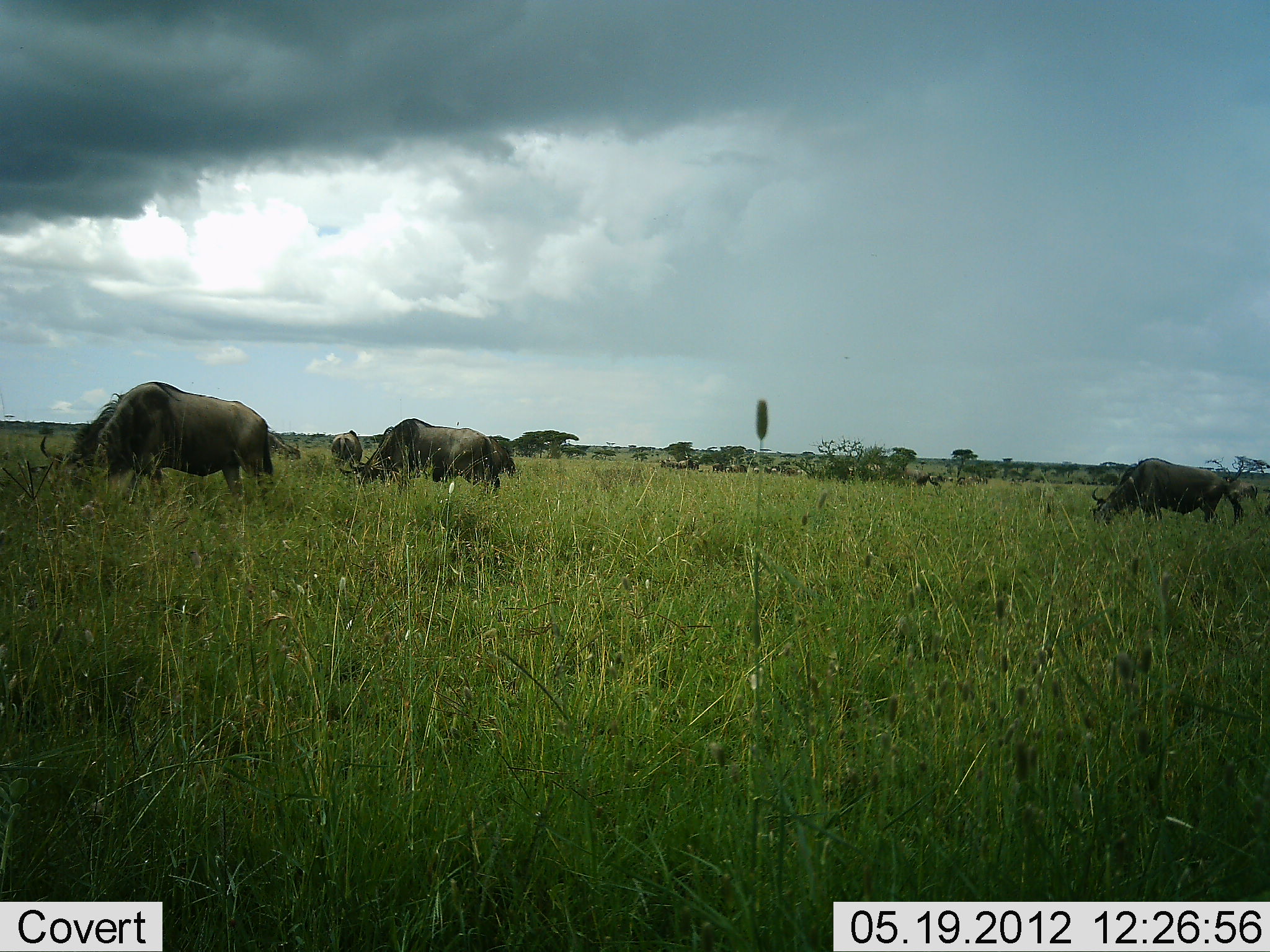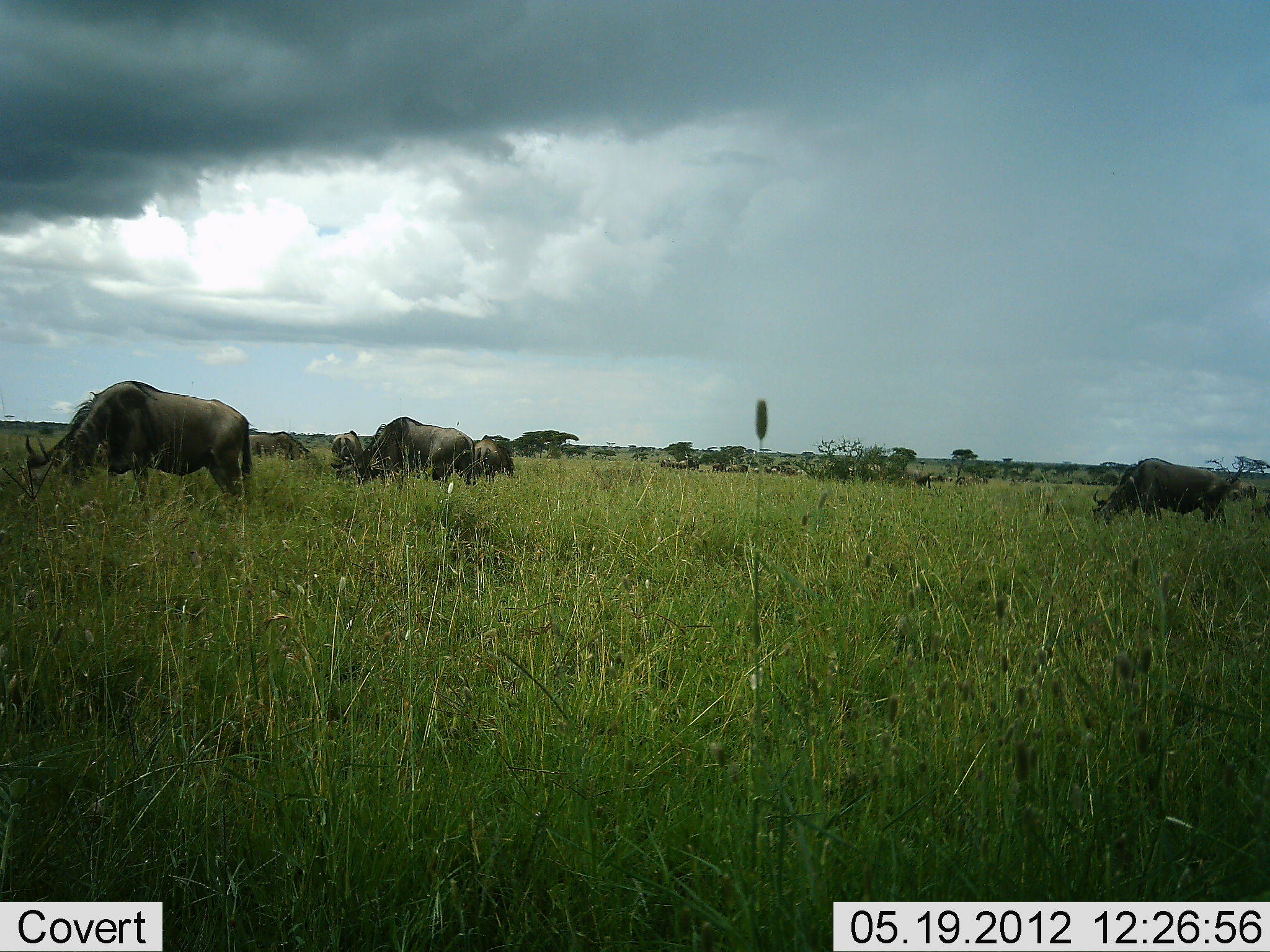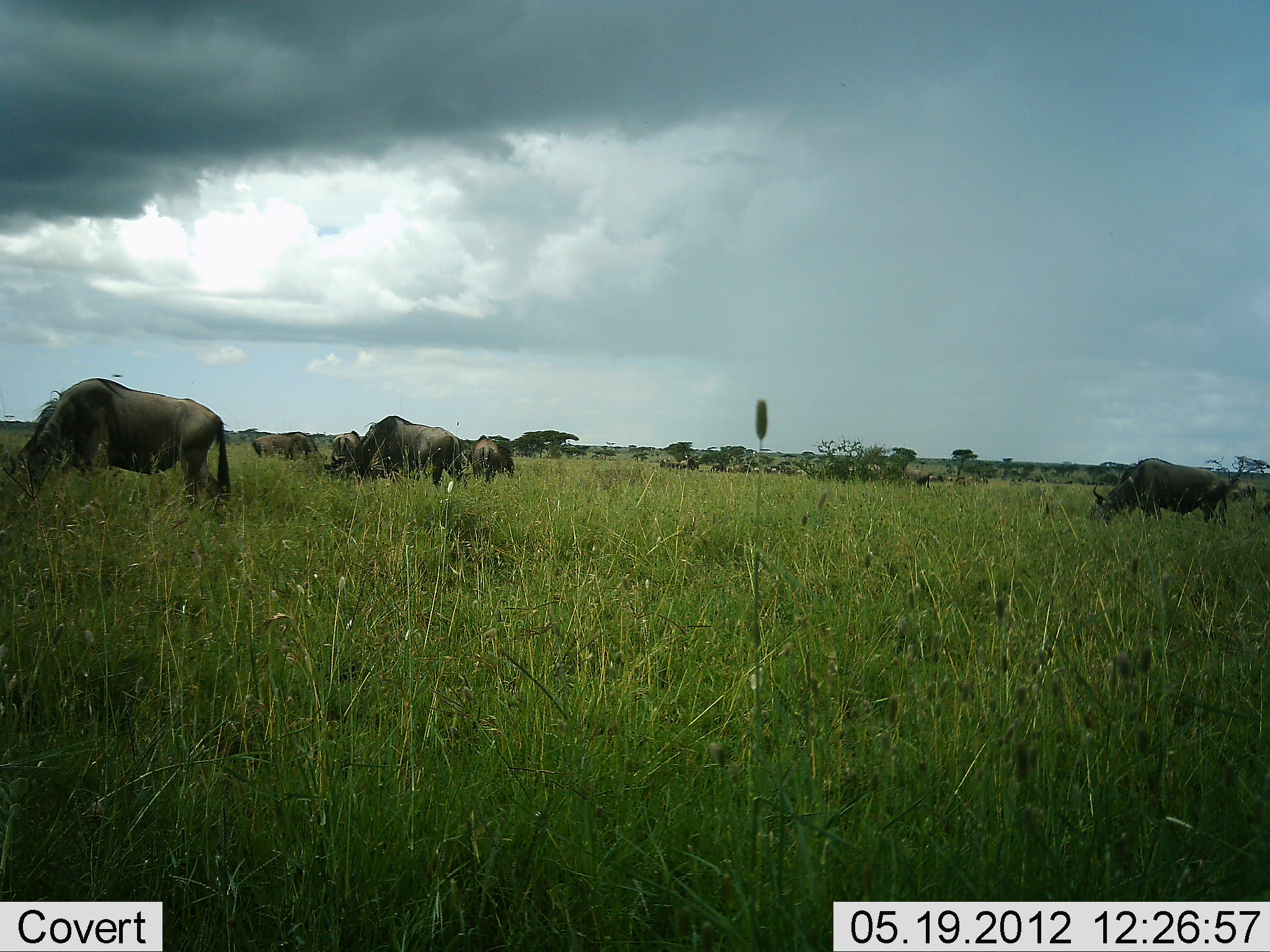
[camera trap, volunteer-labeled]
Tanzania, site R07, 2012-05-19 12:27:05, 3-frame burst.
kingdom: Animalia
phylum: Chordata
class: Mammalia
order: Artiodactyla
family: Bovidae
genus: Connochaetes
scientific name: Connochaetes taurinus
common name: blue wildebeest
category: wildebeest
Wildebeest (blue wildebeest) (Connochaetes taurinus), count 6. Behavior (volunteer vote fractions): standing 0%, resting 0%, moving 0%, interacting 0%. Young present (vote fraction): 0%. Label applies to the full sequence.